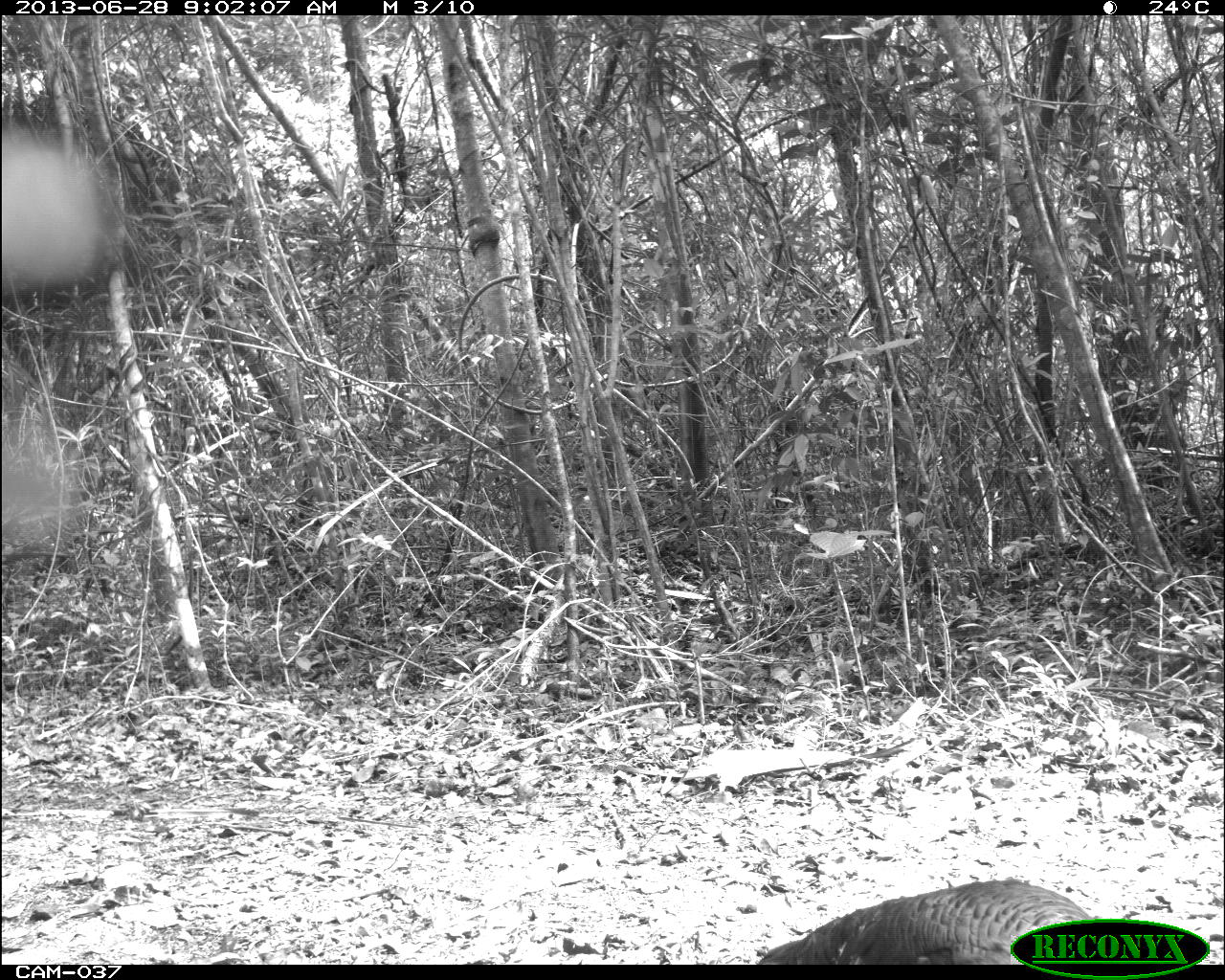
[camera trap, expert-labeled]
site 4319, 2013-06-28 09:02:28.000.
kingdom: Animalia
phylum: Chordata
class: Aves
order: Galliformes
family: Phasianidae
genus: Meleagris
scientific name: Meleagris ocellata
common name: ocellated turkey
Meleagris ocellata (ocellated turkey), count 2.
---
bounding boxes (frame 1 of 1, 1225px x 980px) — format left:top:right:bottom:
meleagris ocellata: 755:878:1096:964